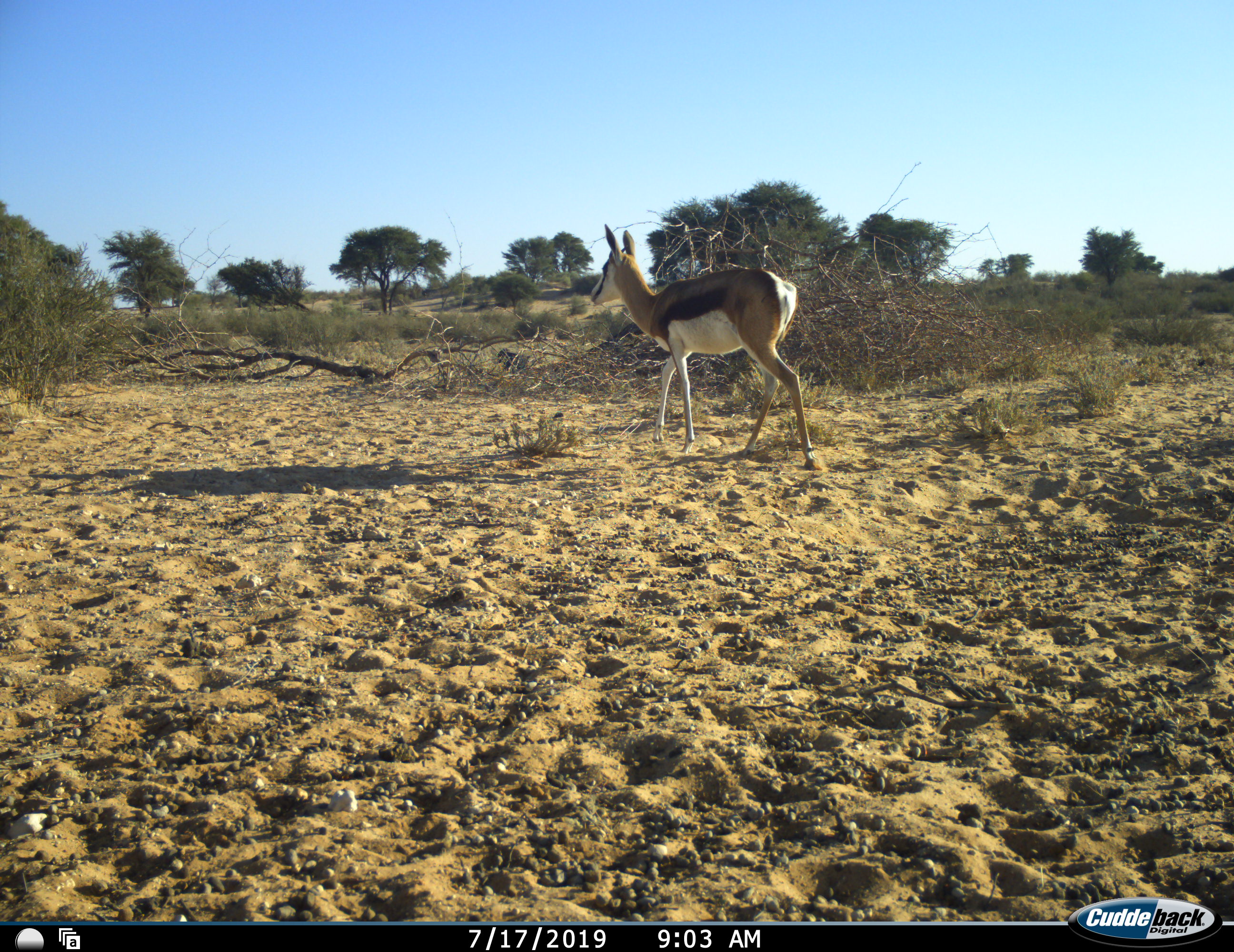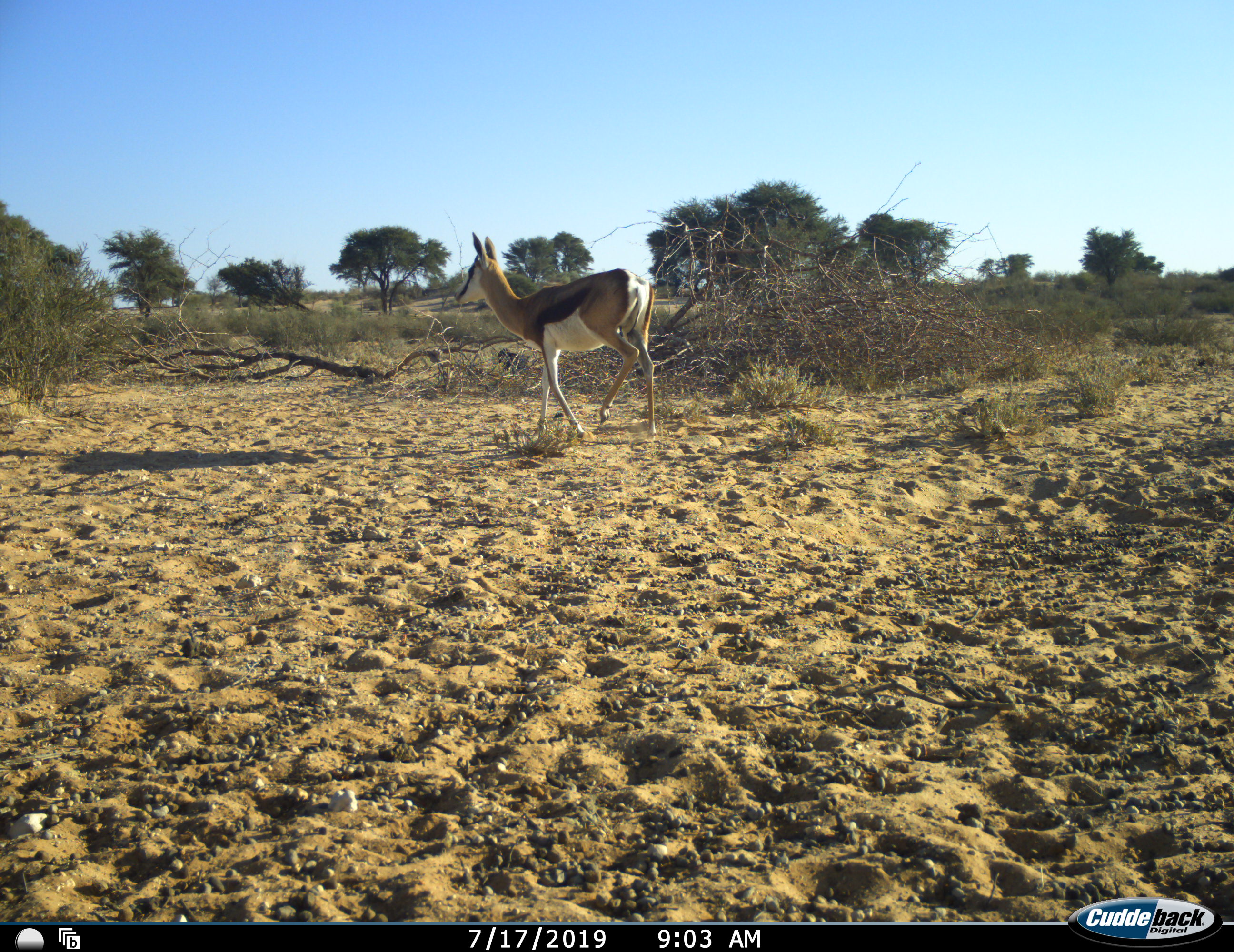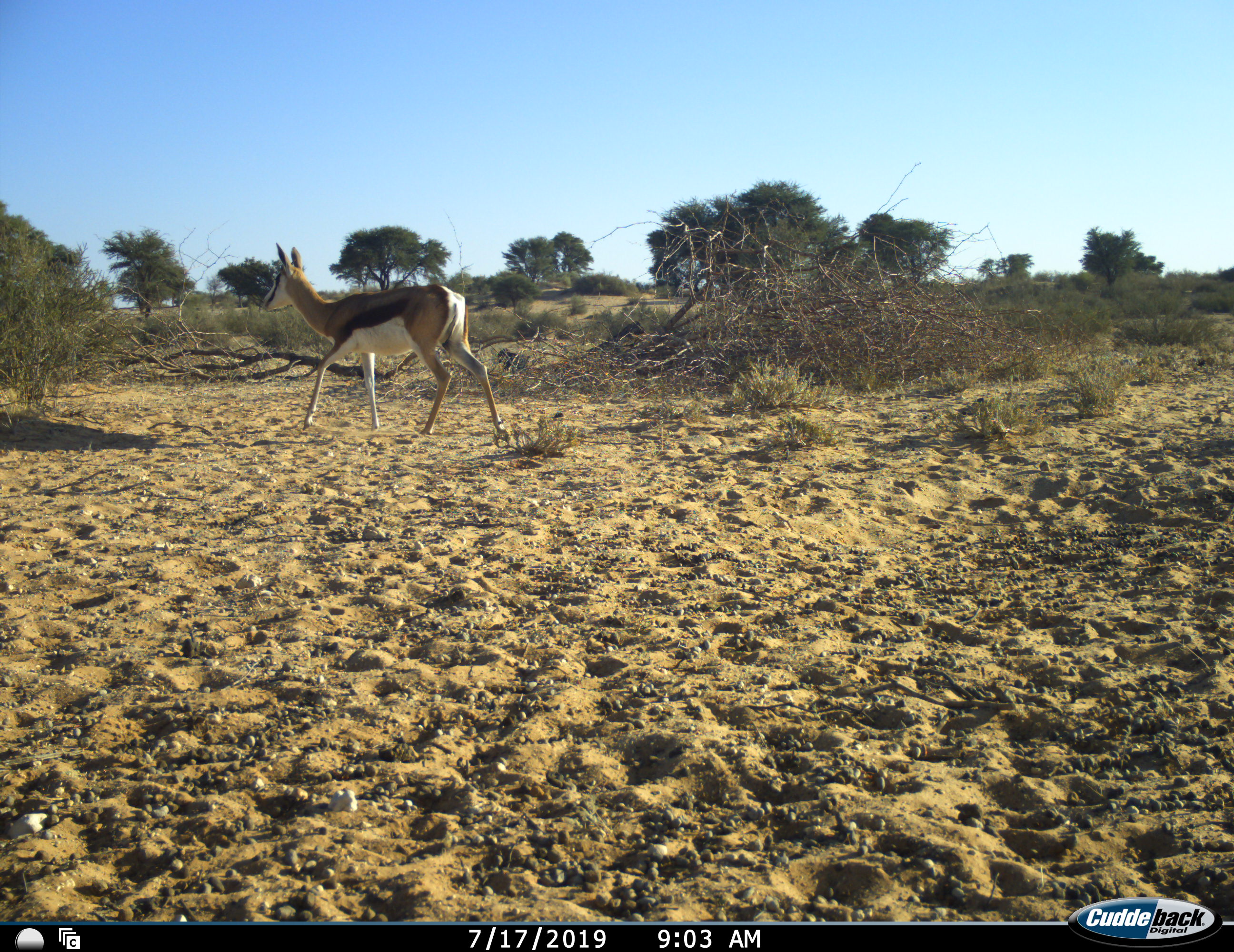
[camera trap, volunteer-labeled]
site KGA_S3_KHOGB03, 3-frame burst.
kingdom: Animalia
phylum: Chordata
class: Mammalia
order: Artiodactyla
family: Bovidae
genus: Antidorcas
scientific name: Antidorcas marsupialis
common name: springbok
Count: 1.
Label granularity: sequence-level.